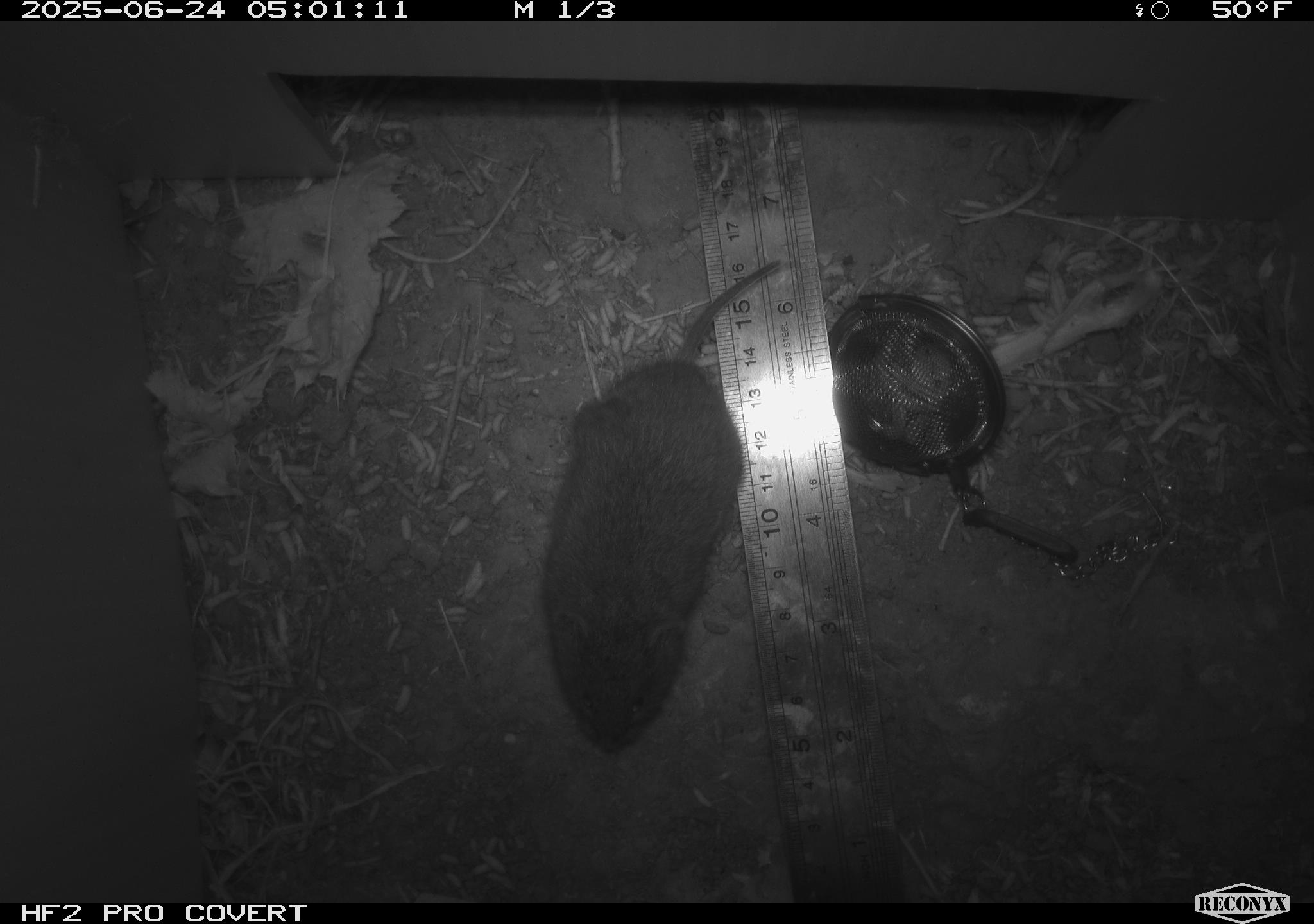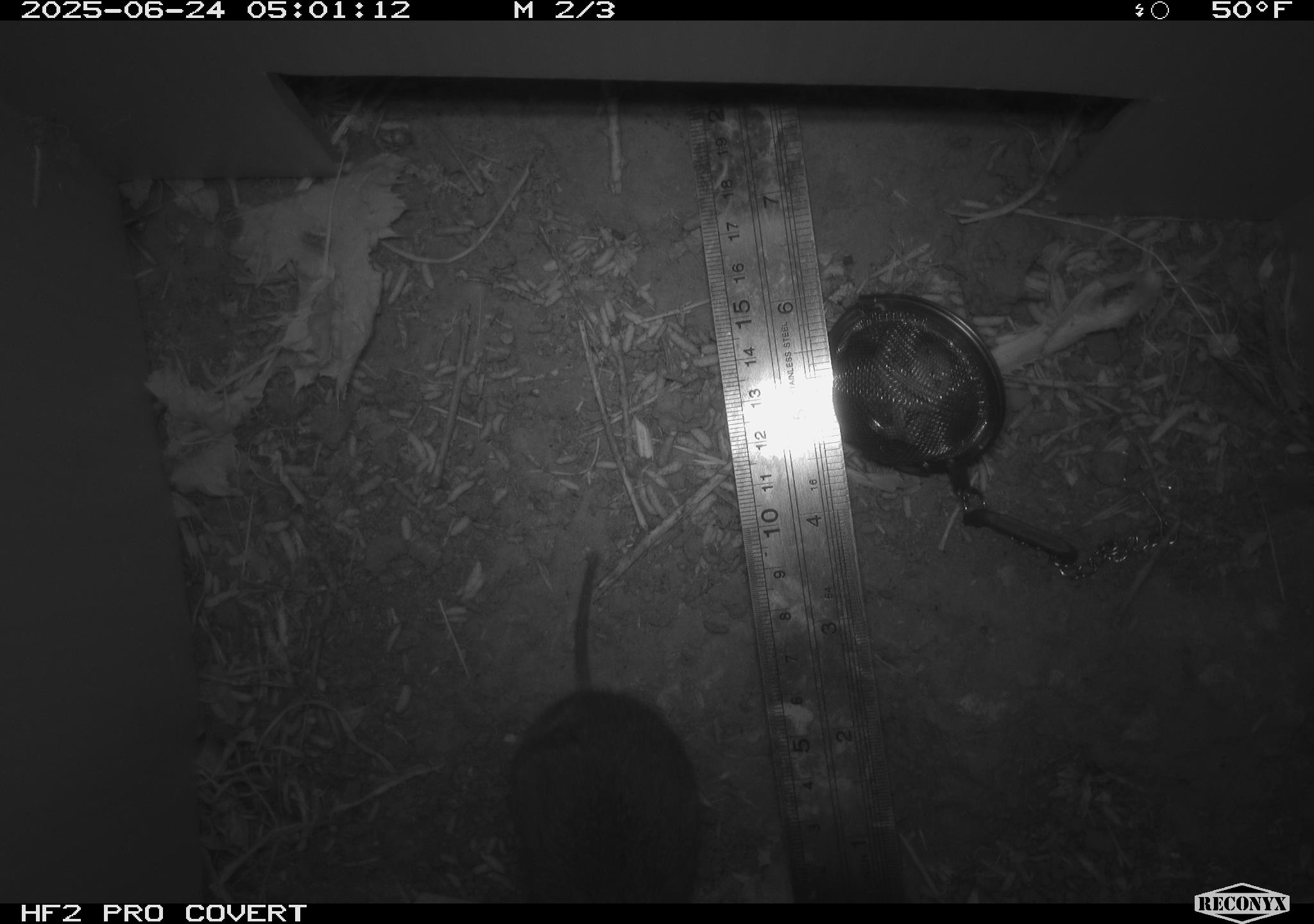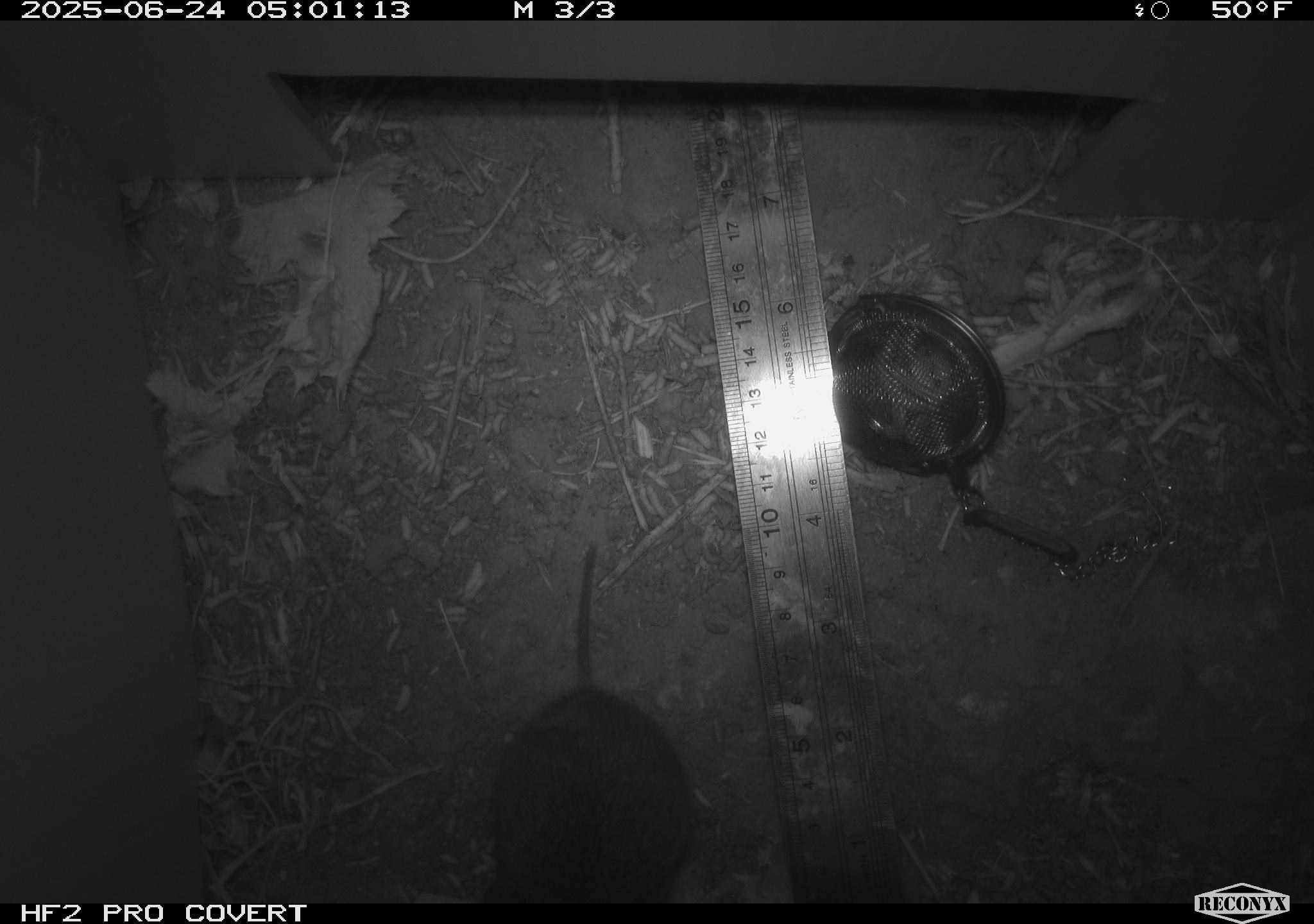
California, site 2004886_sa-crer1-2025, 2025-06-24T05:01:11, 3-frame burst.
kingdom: Animalia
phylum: Chordata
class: Mammalia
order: Rodentia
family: Cricetidae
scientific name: Arvicolinae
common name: voles, lemmings, and muskrats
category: arvicolinae subfamily